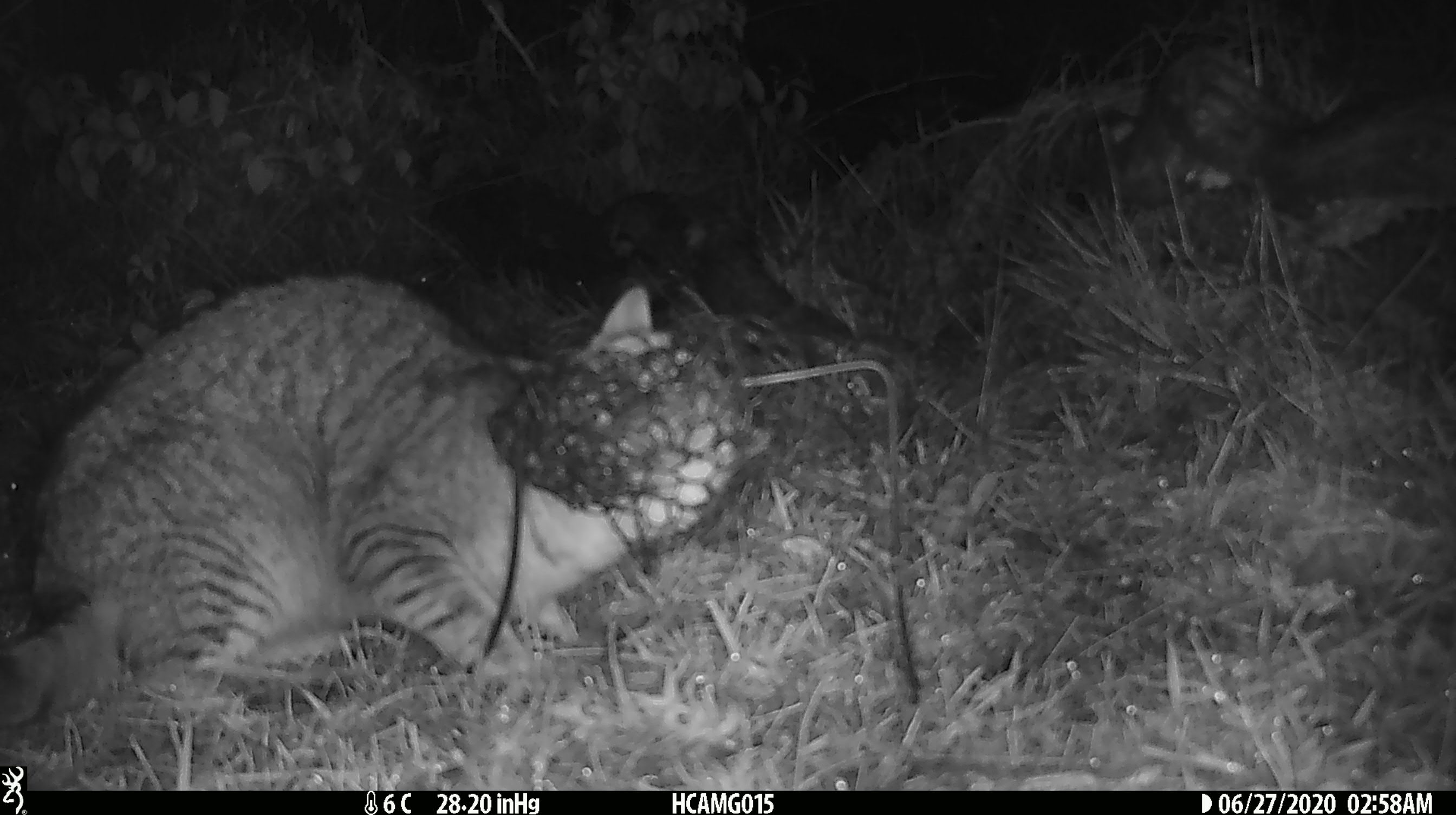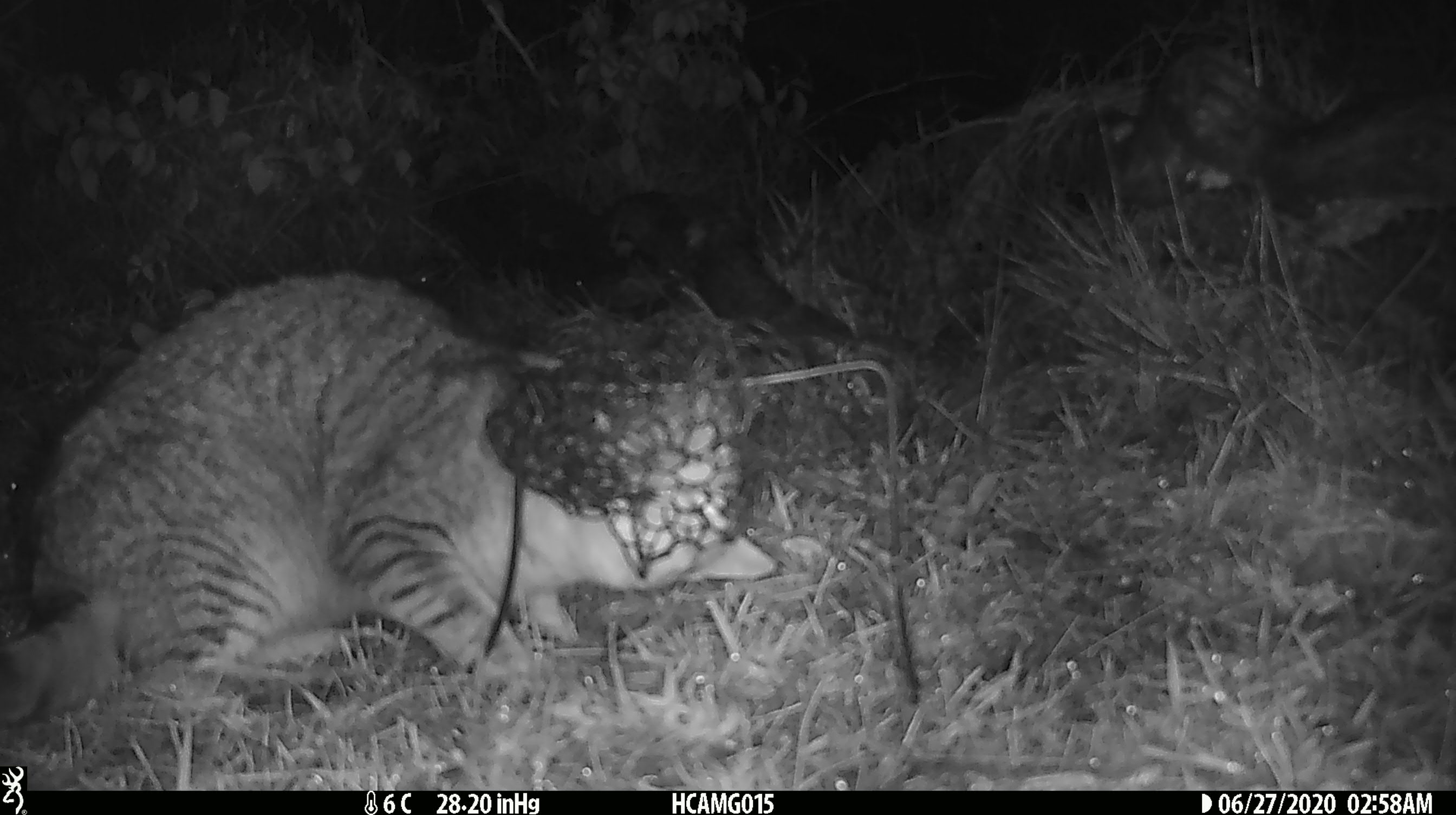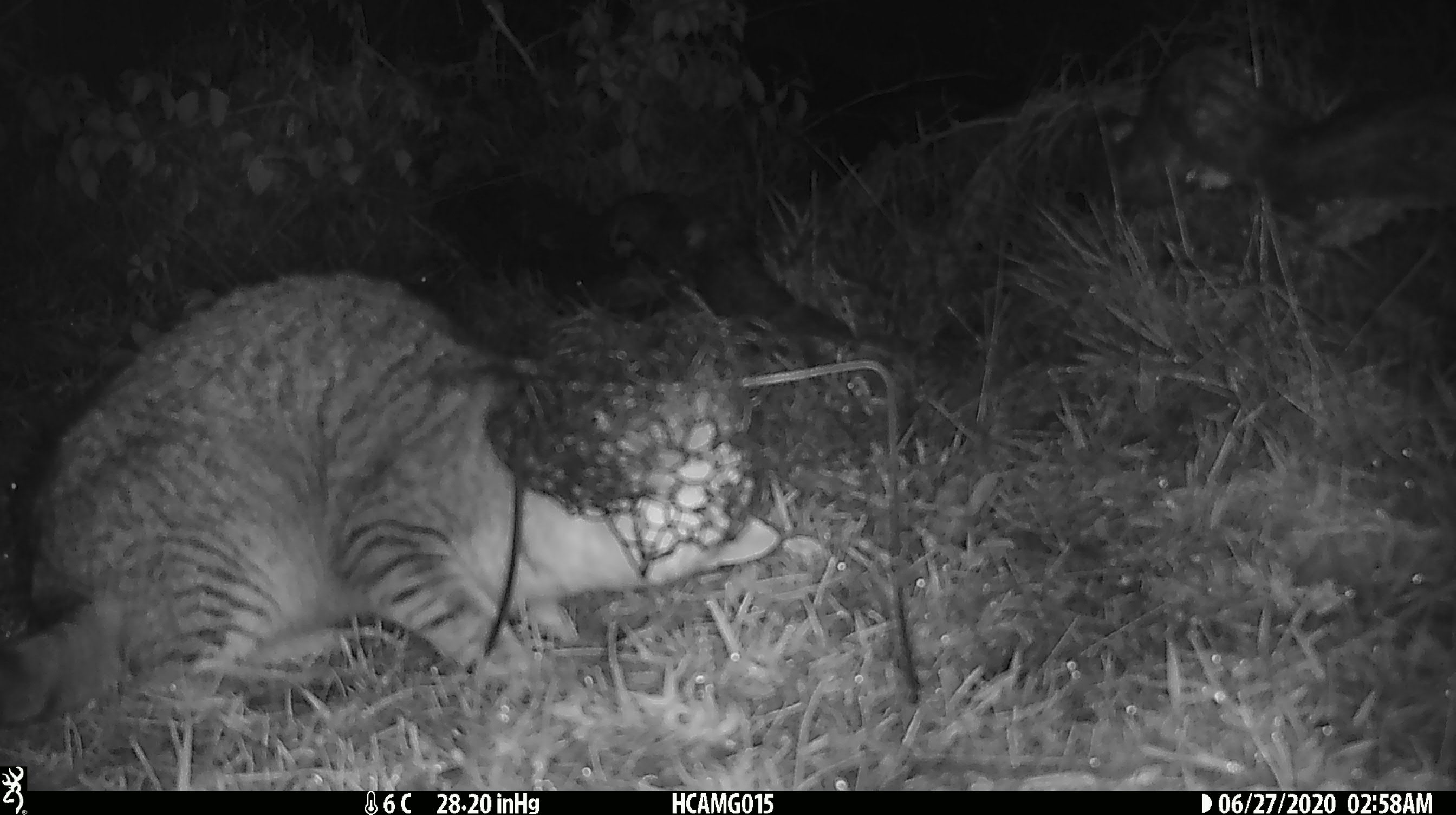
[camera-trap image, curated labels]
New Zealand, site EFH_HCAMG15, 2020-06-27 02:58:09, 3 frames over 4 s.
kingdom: Animalia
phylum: Chordata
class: Mammalia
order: Carnivora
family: Felidae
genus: Felis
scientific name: Felis catus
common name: domestic cat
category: cat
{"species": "cat (domestic cat) (Felis catus)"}